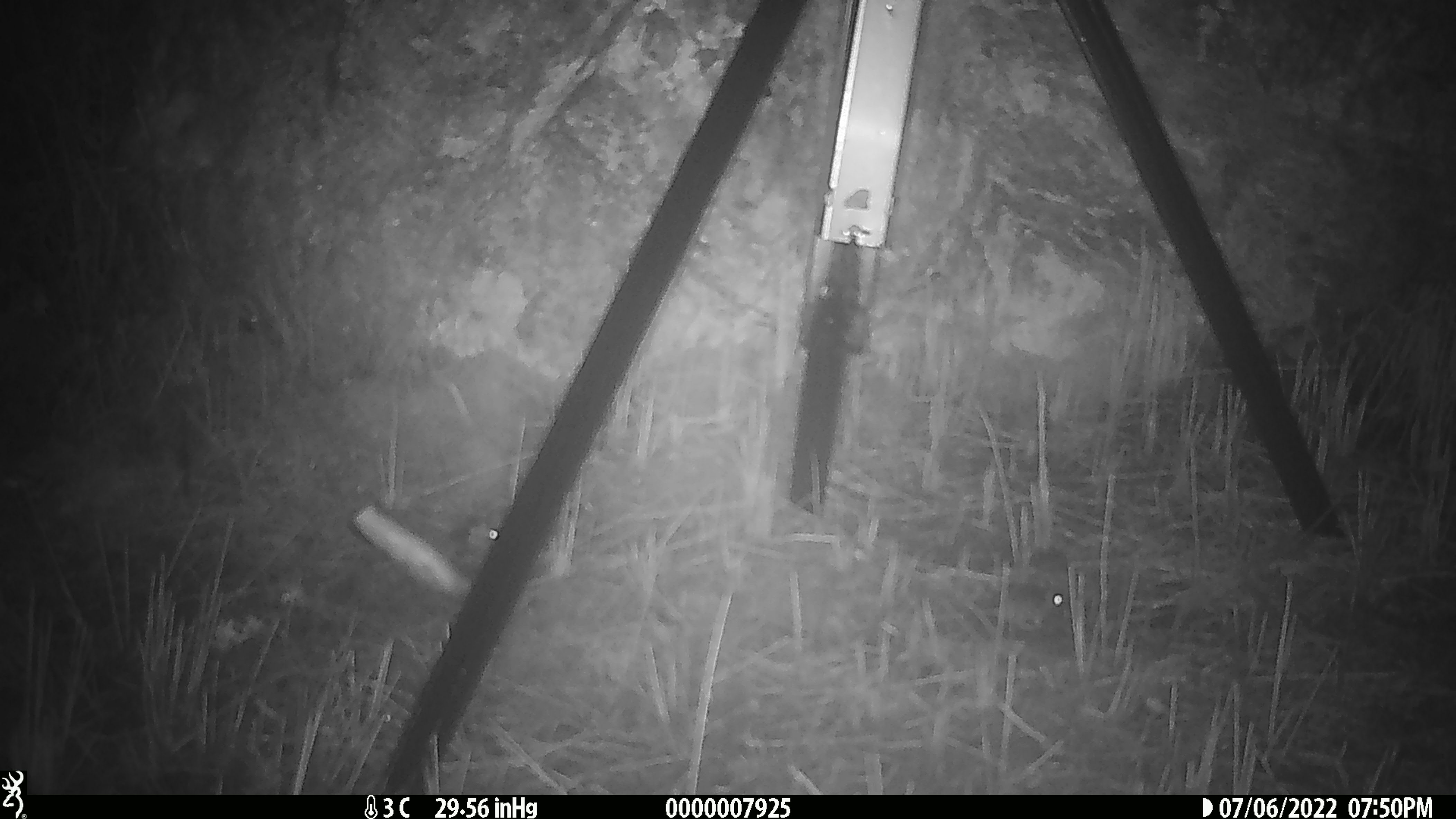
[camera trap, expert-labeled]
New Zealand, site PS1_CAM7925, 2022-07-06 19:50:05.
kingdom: Animalia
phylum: Chordata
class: Mammalia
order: Rodentia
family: Muridae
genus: Mus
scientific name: Mus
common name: mouse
Mouse (Mus).